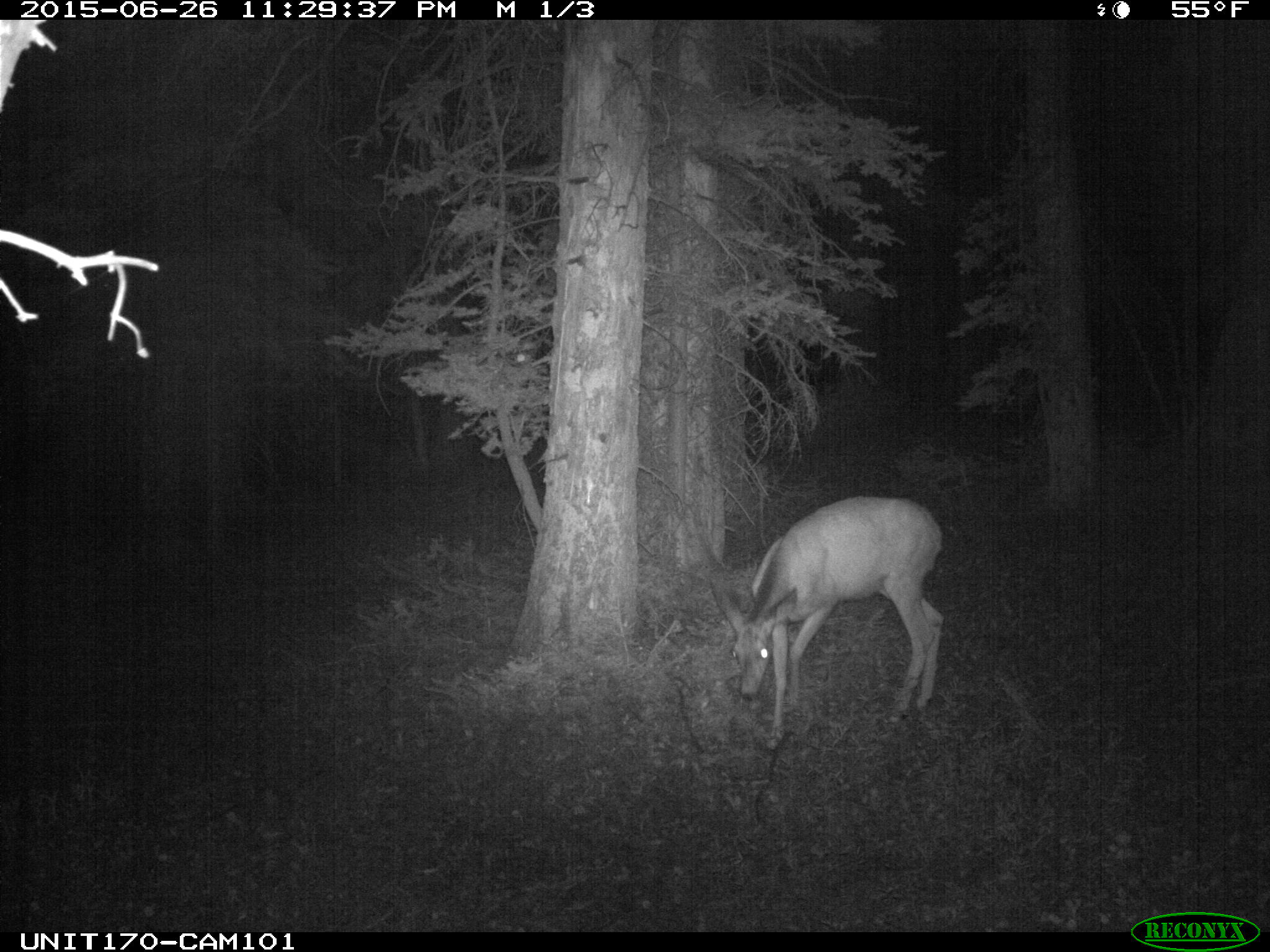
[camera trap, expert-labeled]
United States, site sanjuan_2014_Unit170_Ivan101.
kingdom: Animalia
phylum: Chordata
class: Mammalia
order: Artiodactyla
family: Cervidae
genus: Odocoileus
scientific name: Odocoileus hemionus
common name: mule deer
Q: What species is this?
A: Odocoileus hemionus (mule deer).